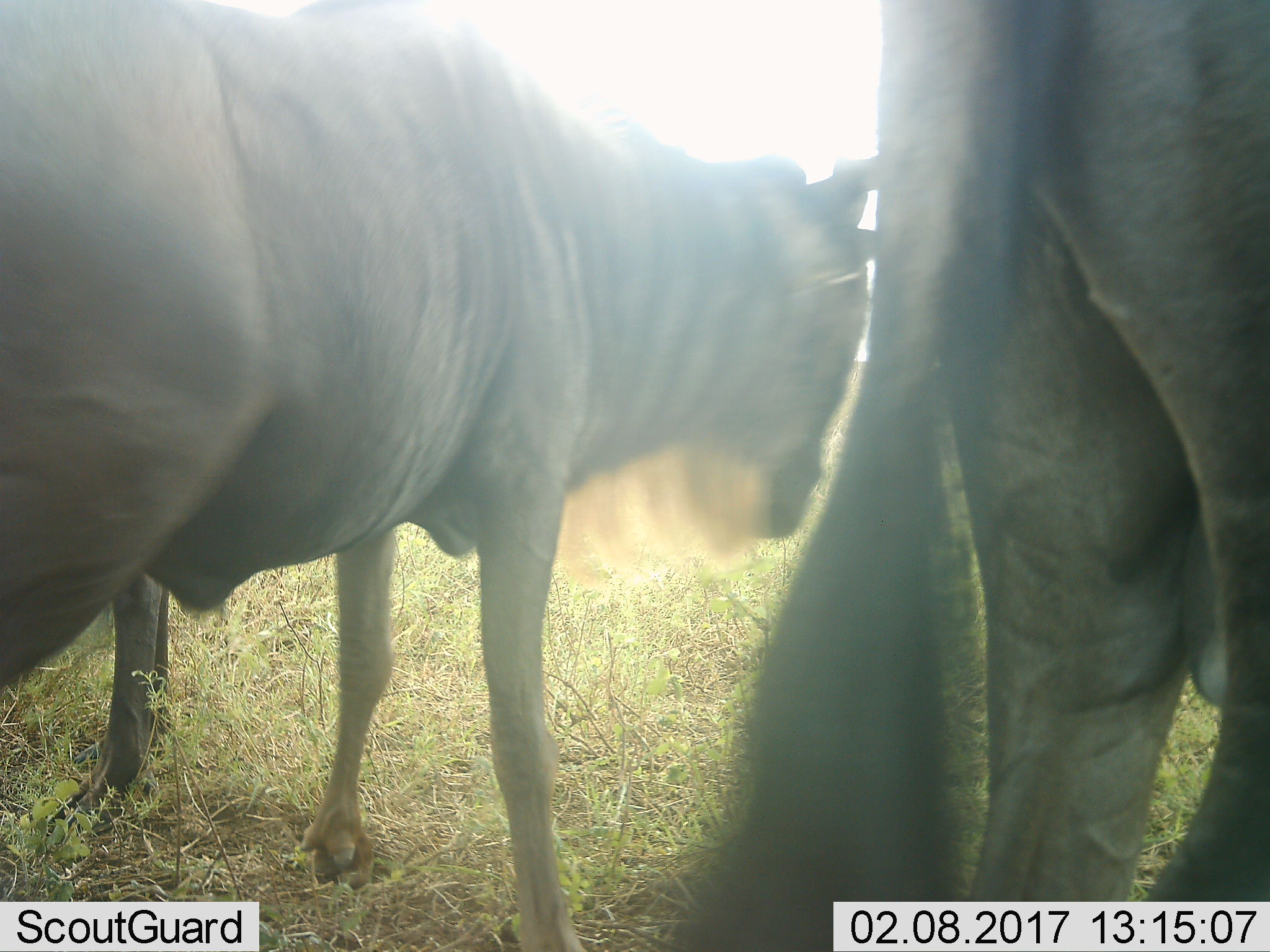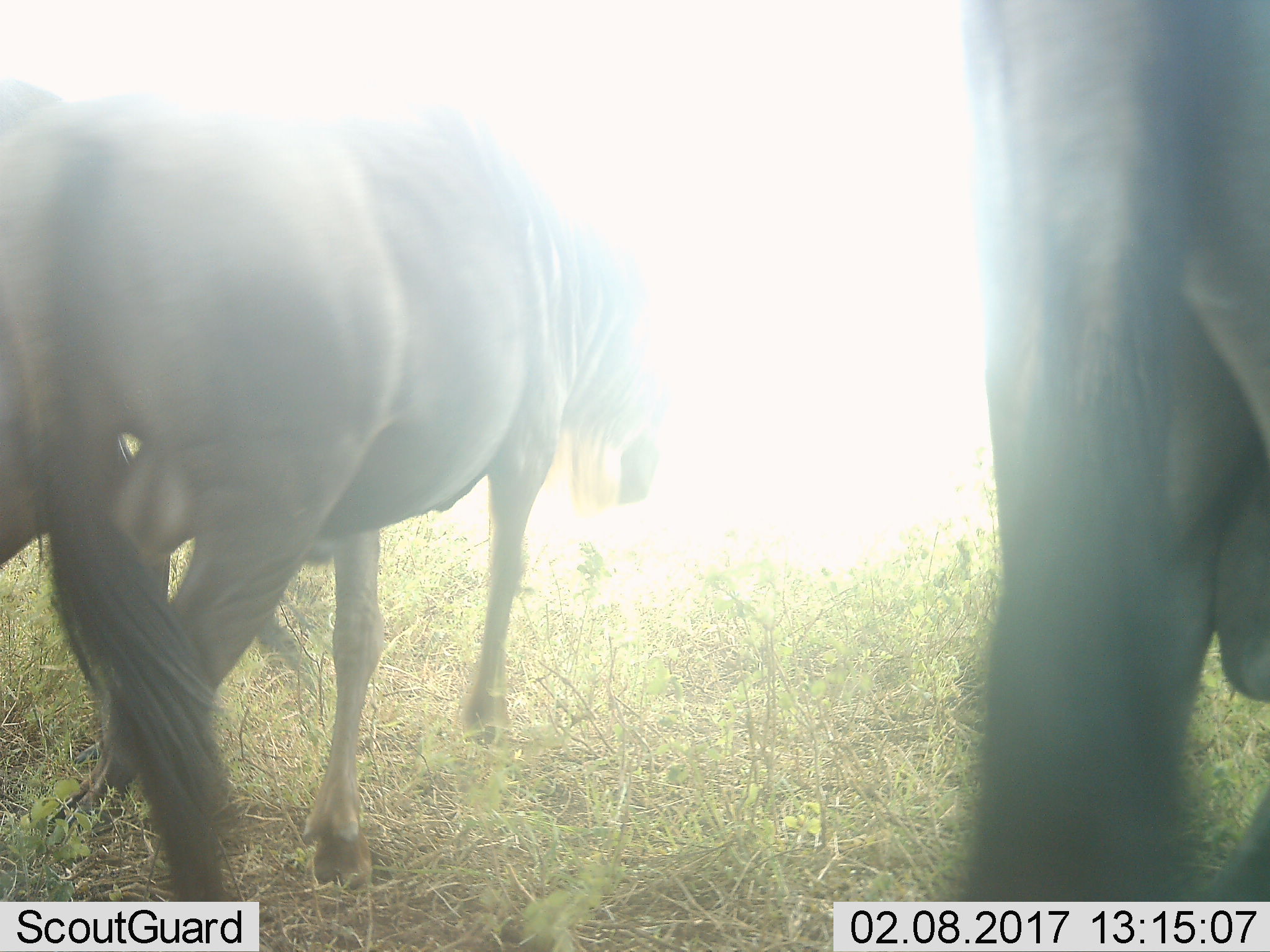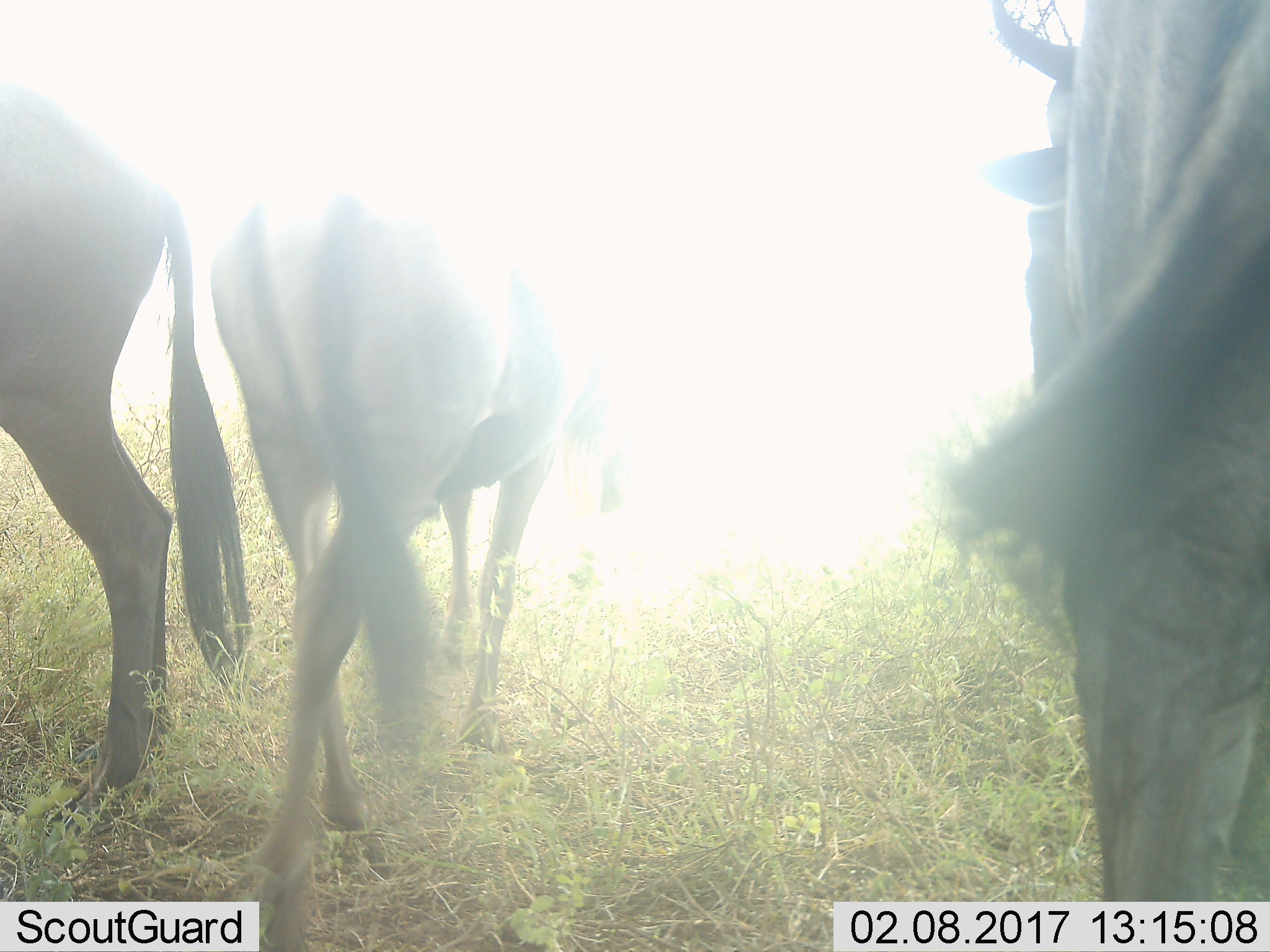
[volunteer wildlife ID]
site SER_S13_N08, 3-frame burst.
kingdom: Animalia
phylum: Chordata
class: Mammalia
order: Artiodactyla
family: Bovidae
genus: Connochaetes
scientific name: Connochaetes taurinus taurinus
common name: blue wildebeest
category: wildebeestblue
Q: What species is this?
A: Wildebeestblue (blue wildebeest) (Connochaetes taurinus taurinus).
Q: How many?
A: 3.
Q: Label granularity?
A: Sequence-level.